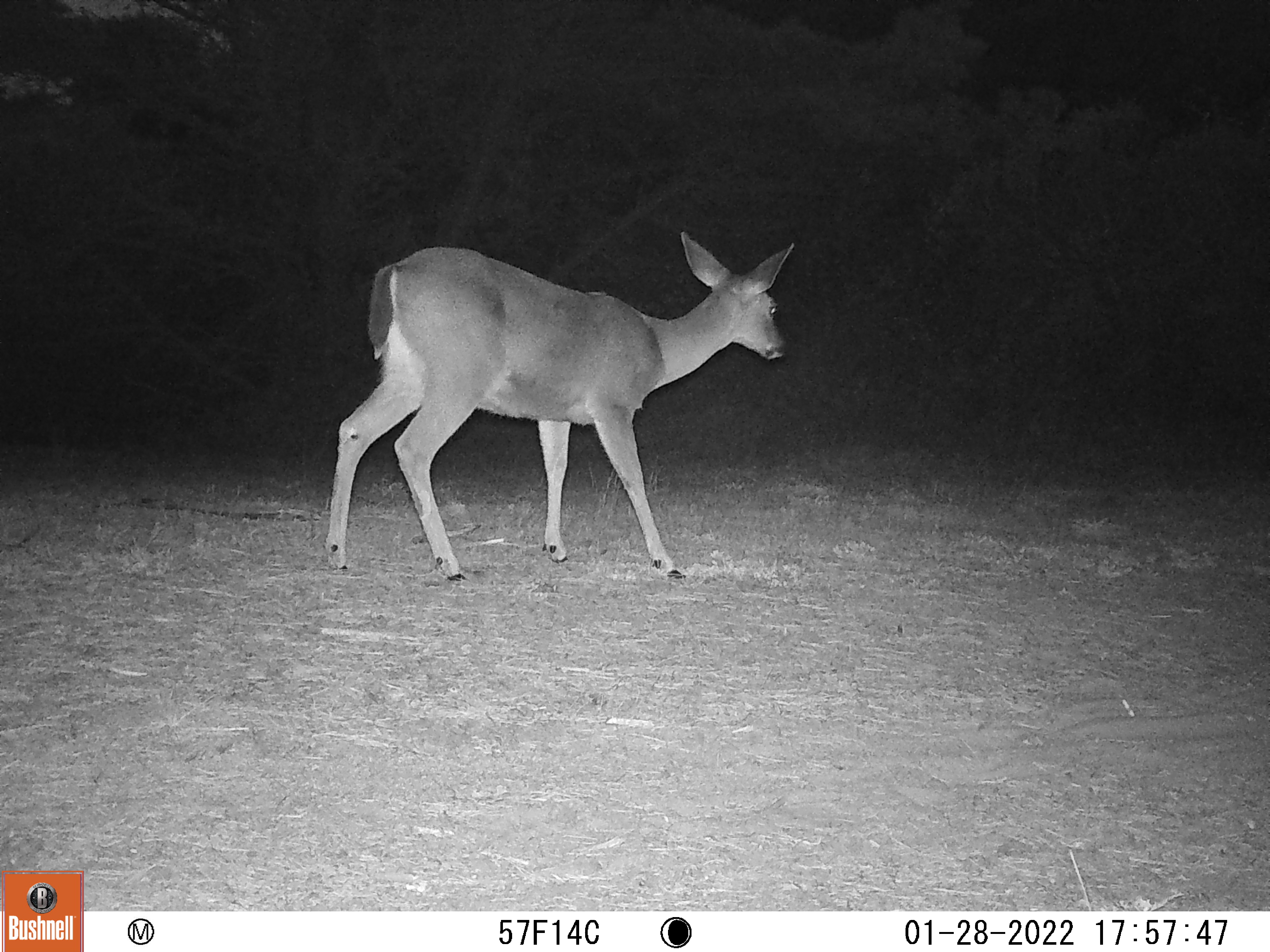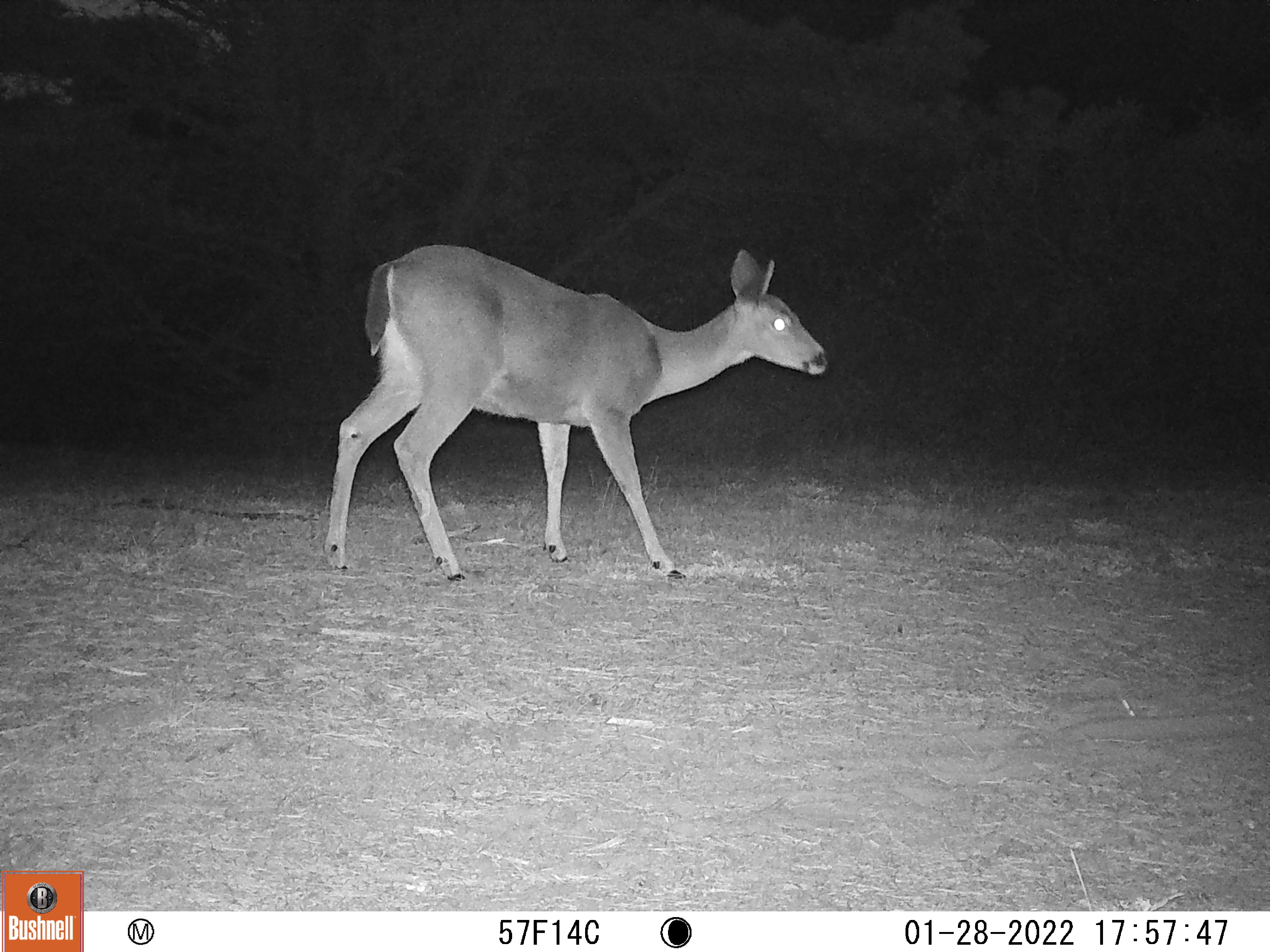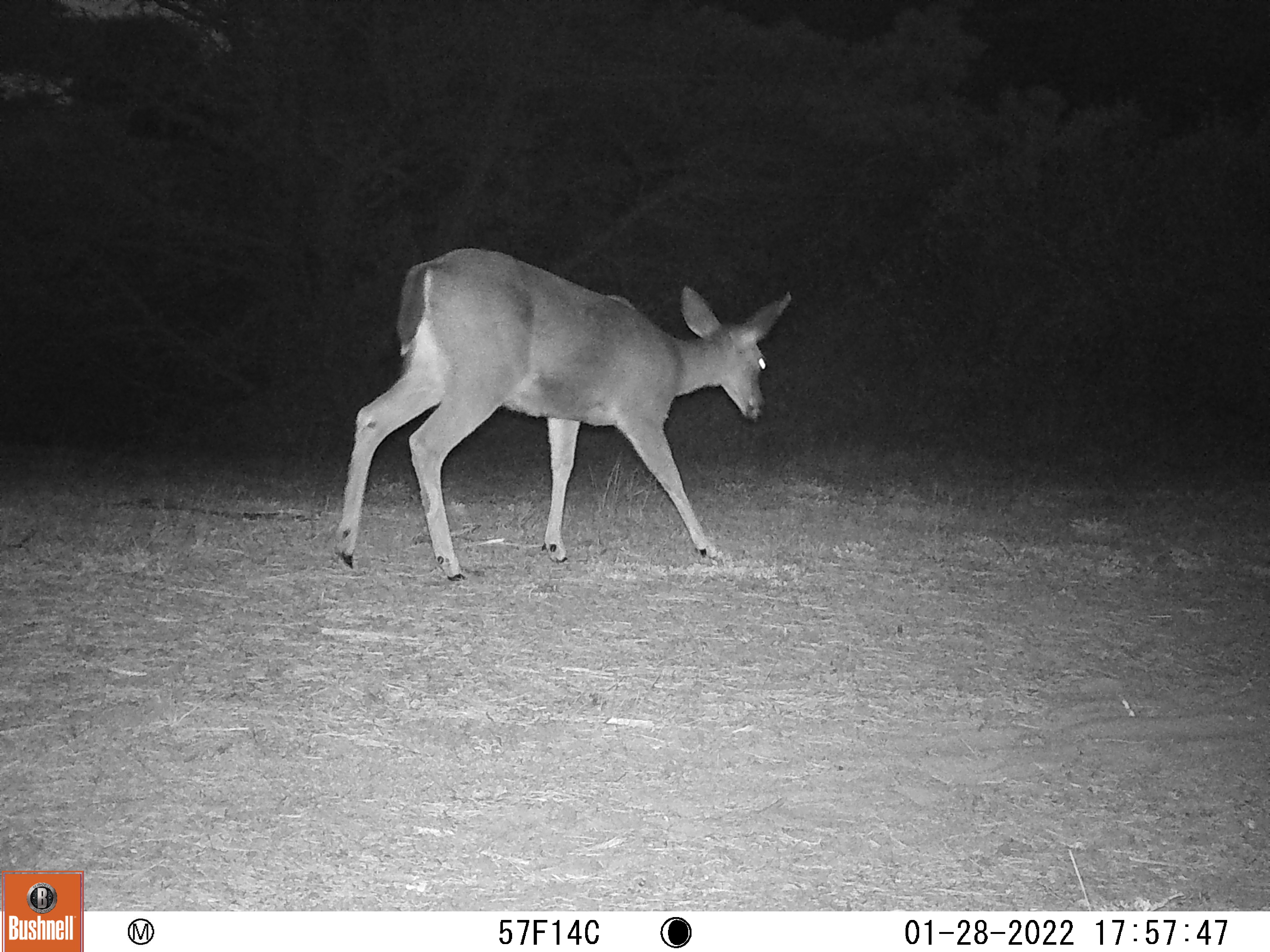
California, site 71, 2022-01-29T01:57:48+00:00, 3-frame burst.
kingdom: Animalia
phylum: Chordata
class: Mammalia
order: Artiodactyla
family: Cervidae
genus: Odocoileus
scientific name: Odocoileus hemionus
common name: mule deer